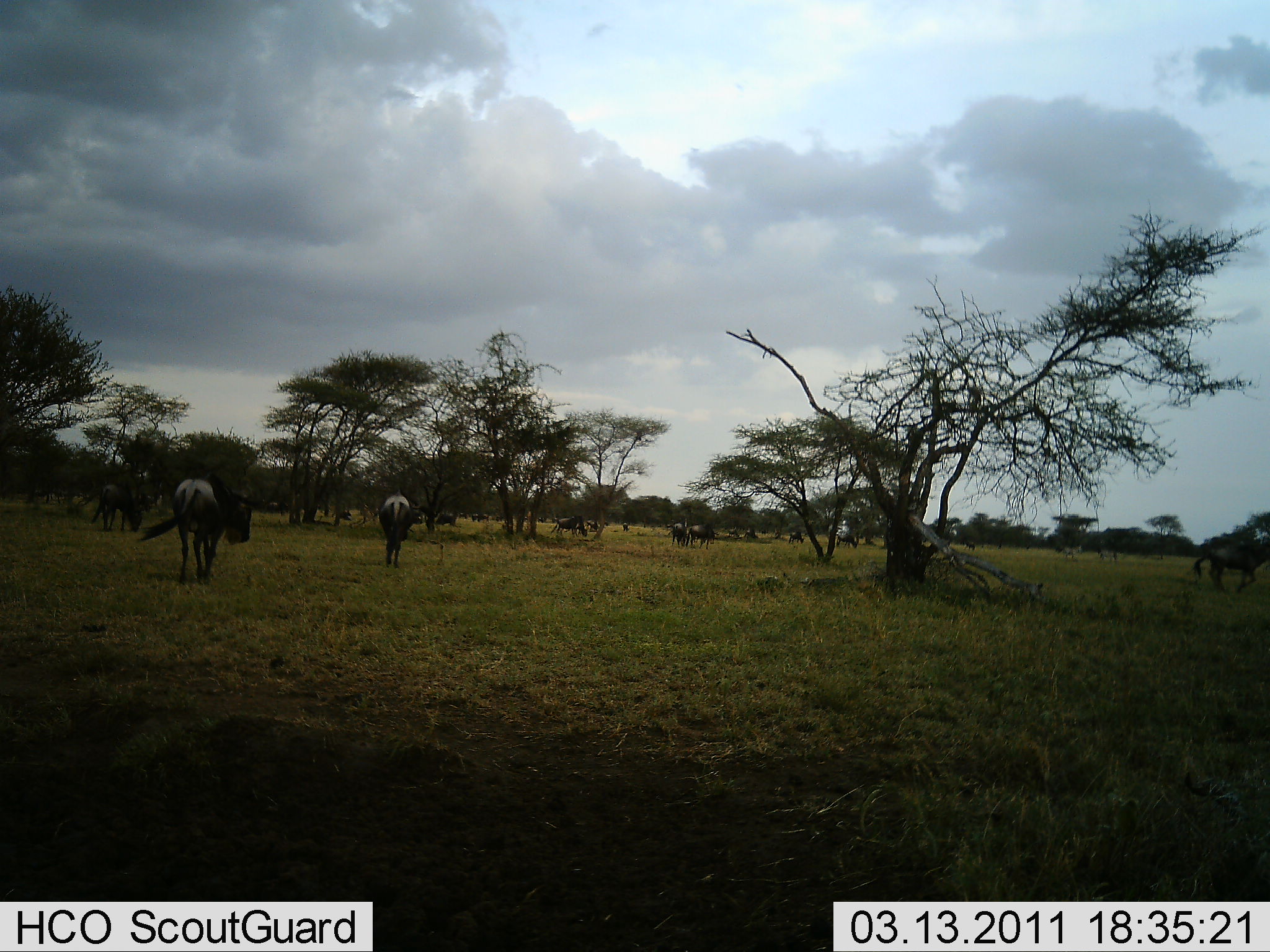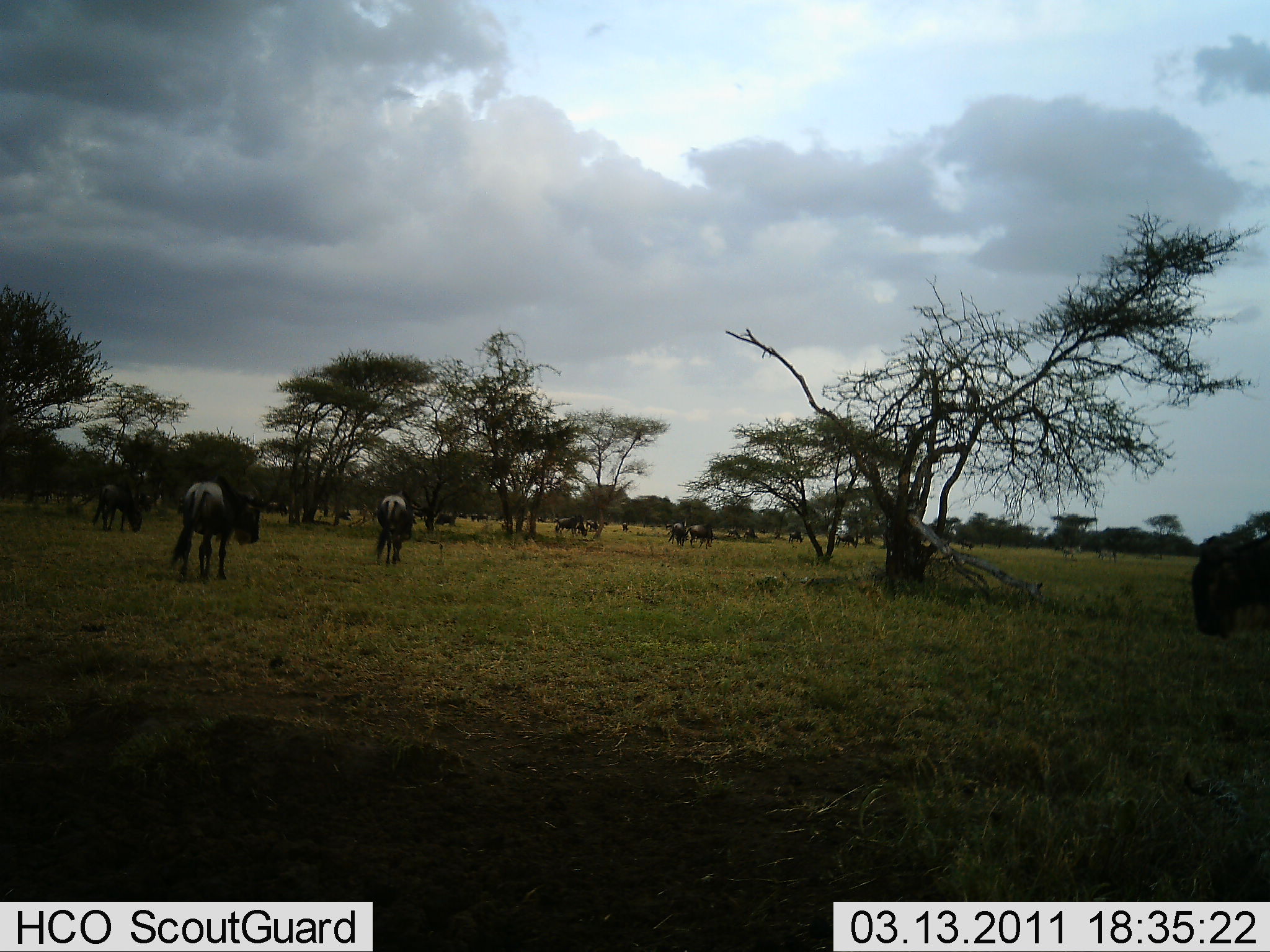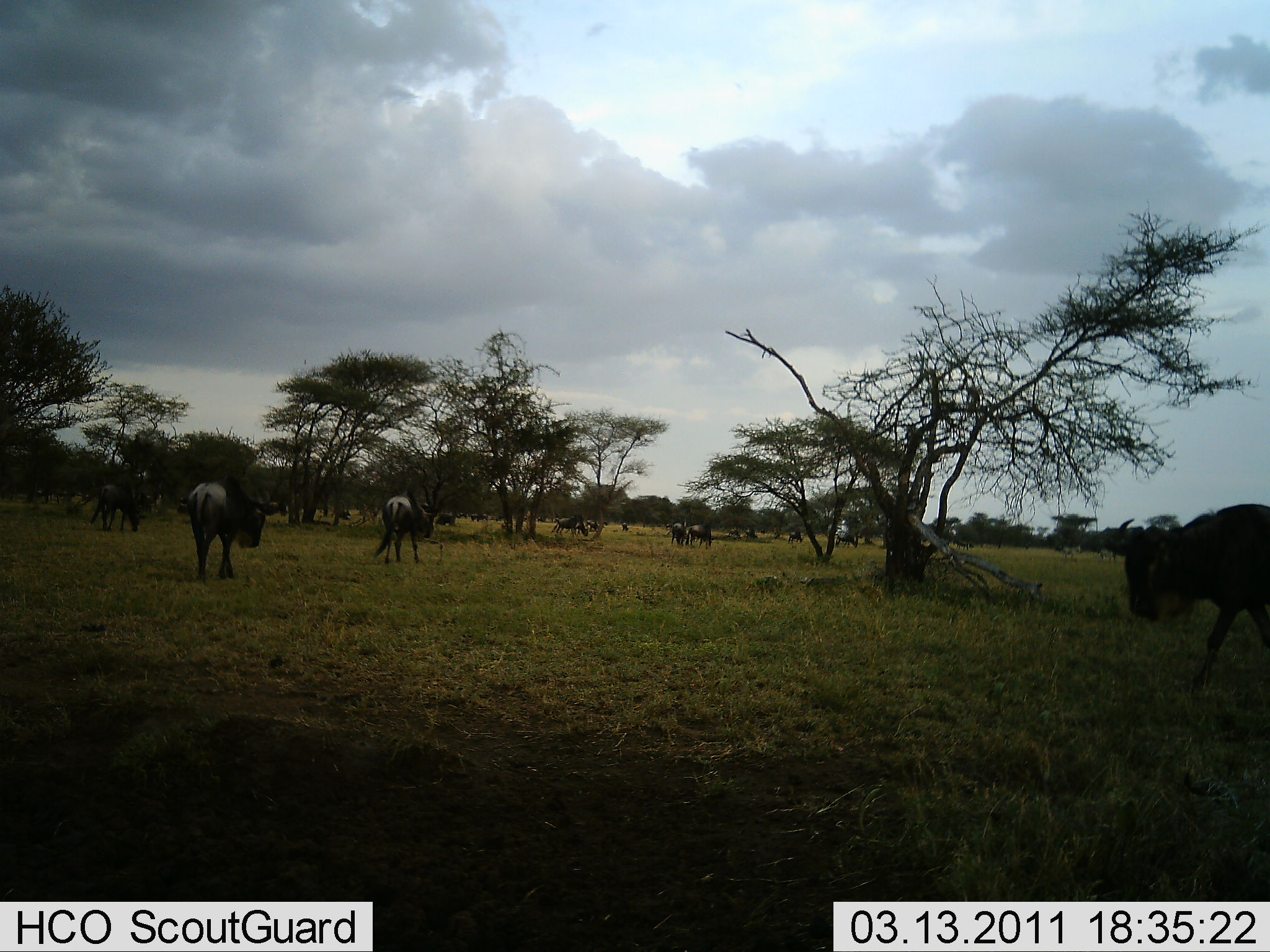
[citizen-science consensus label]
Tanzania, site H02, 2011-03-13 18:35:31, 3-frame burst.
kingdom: Animalia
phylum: Chordata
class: Mammalia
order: Artiodactyla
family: Bovidae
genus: Connochaetes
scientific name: Connochaetes taurinus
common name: blue wildebeest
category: wildebeest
Wildebeest (blue wildebeest) (Connochaetes taurinus), count 11-50. Behavior (volunteer vote fractions): standing 67%, resting 8%, moving 75%, interacting 0%. Young present (vote fraction): 0%. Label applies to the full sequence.